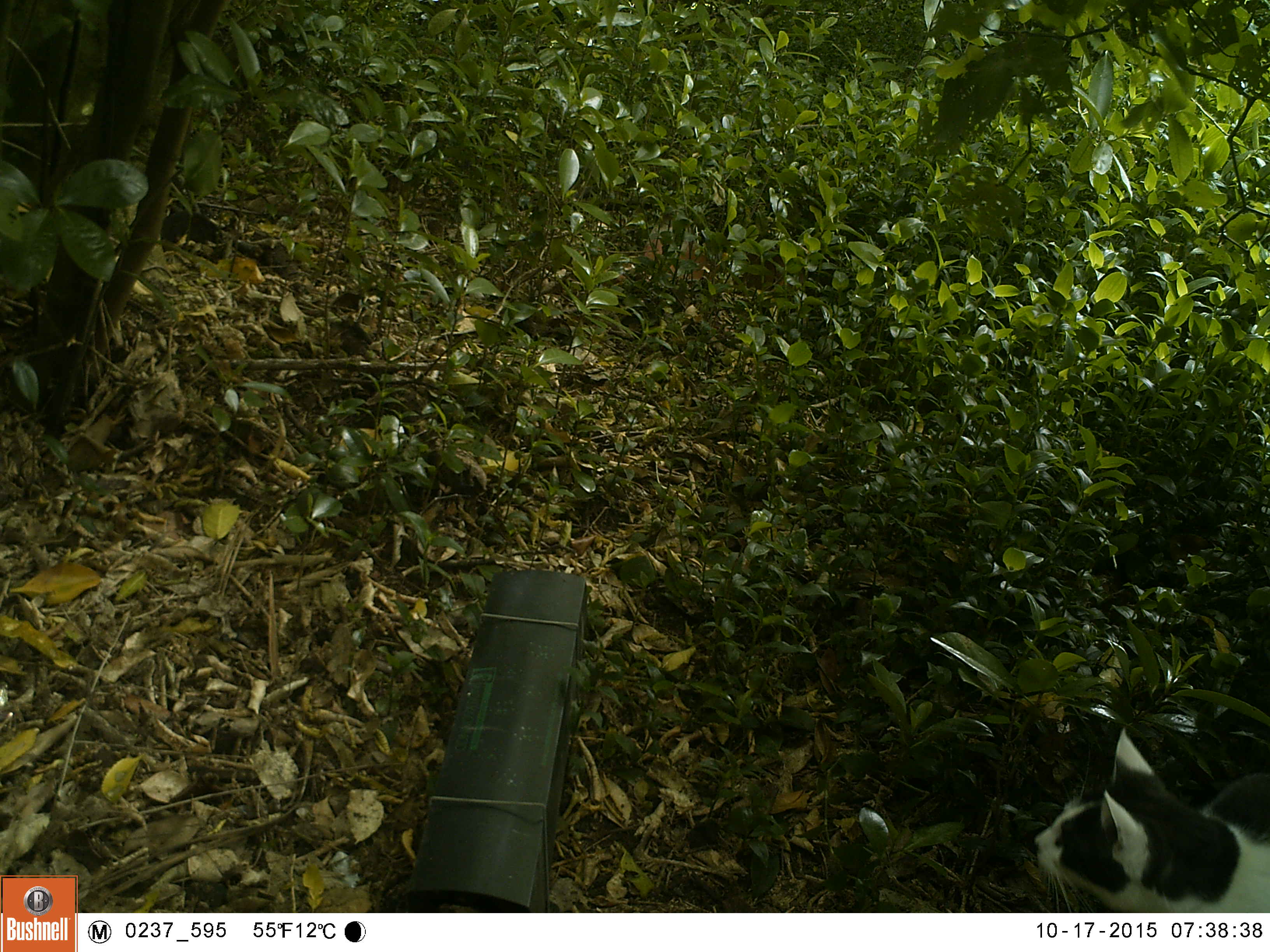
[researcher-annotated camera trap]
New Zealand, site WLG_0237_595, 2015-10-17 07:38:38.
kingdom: Animalia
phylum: Chordata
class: Mammalia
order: Carnivora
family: Felidae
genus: Felis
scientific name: Felis catus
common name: domestic cat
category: cat